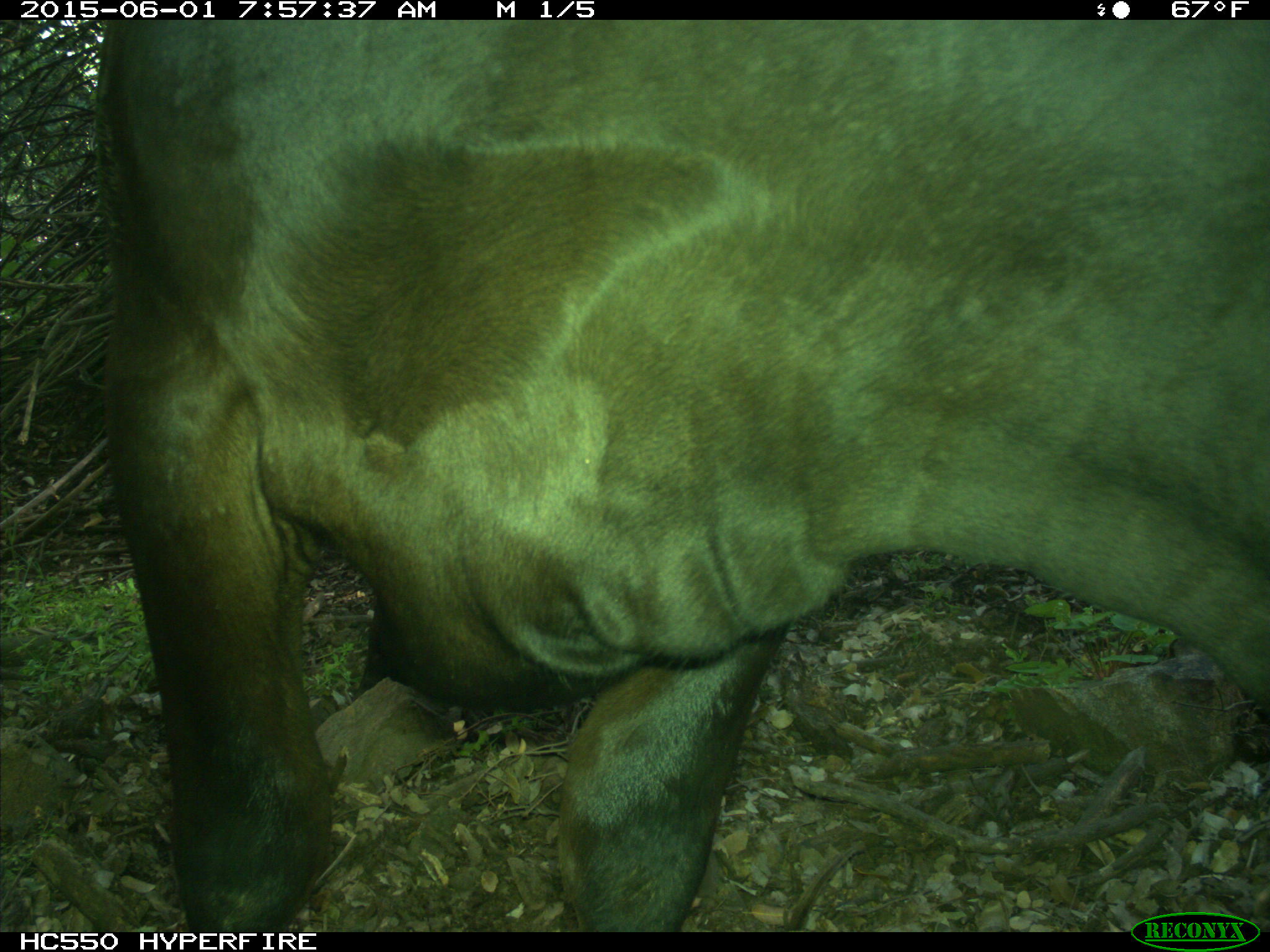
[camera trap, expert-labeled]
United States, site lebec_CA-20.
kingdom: Animalia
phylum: Chordata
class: Mammalia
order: Artiodactyla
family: Bovidae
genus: Bos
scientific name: Bos taurus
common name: domestic cow